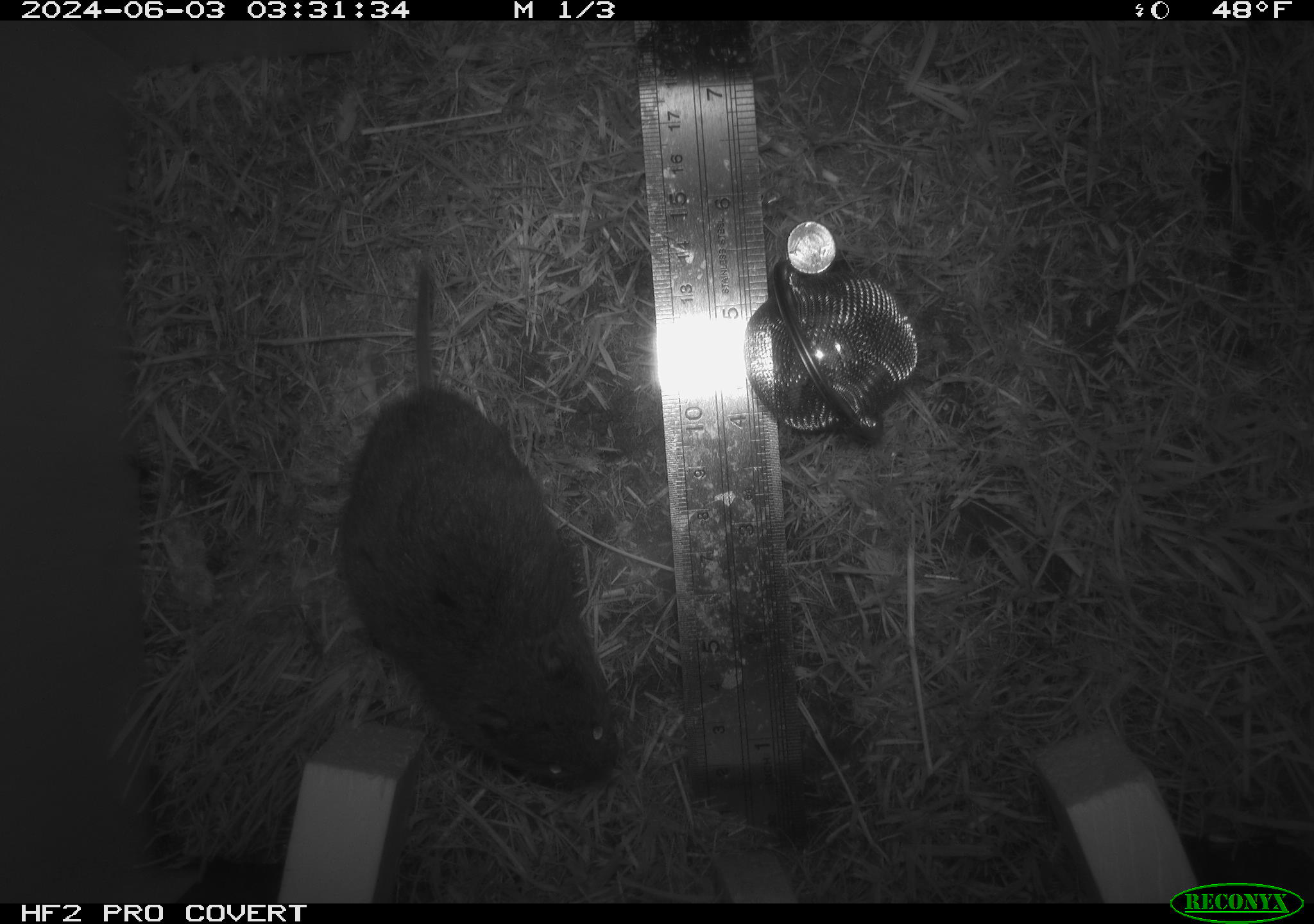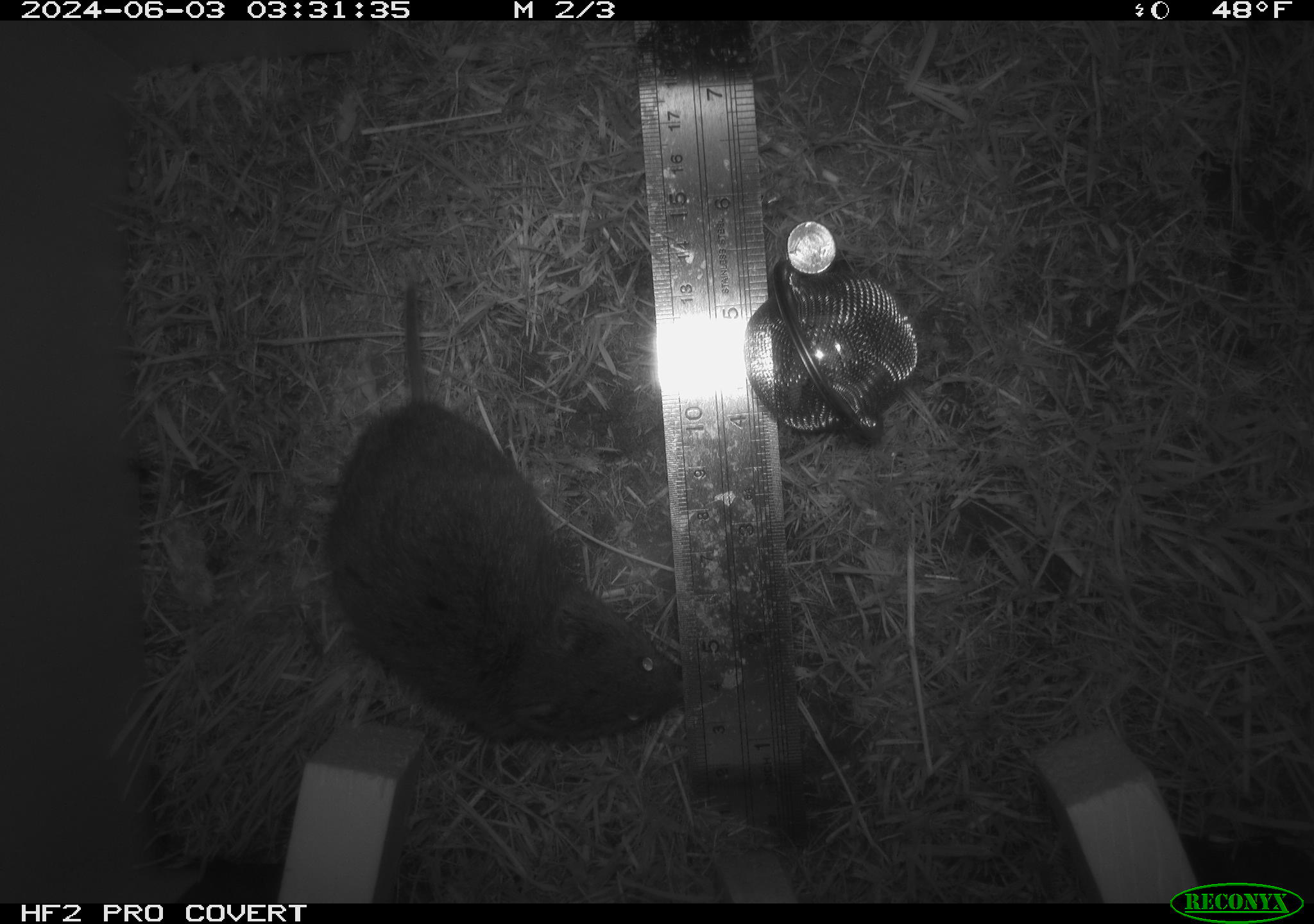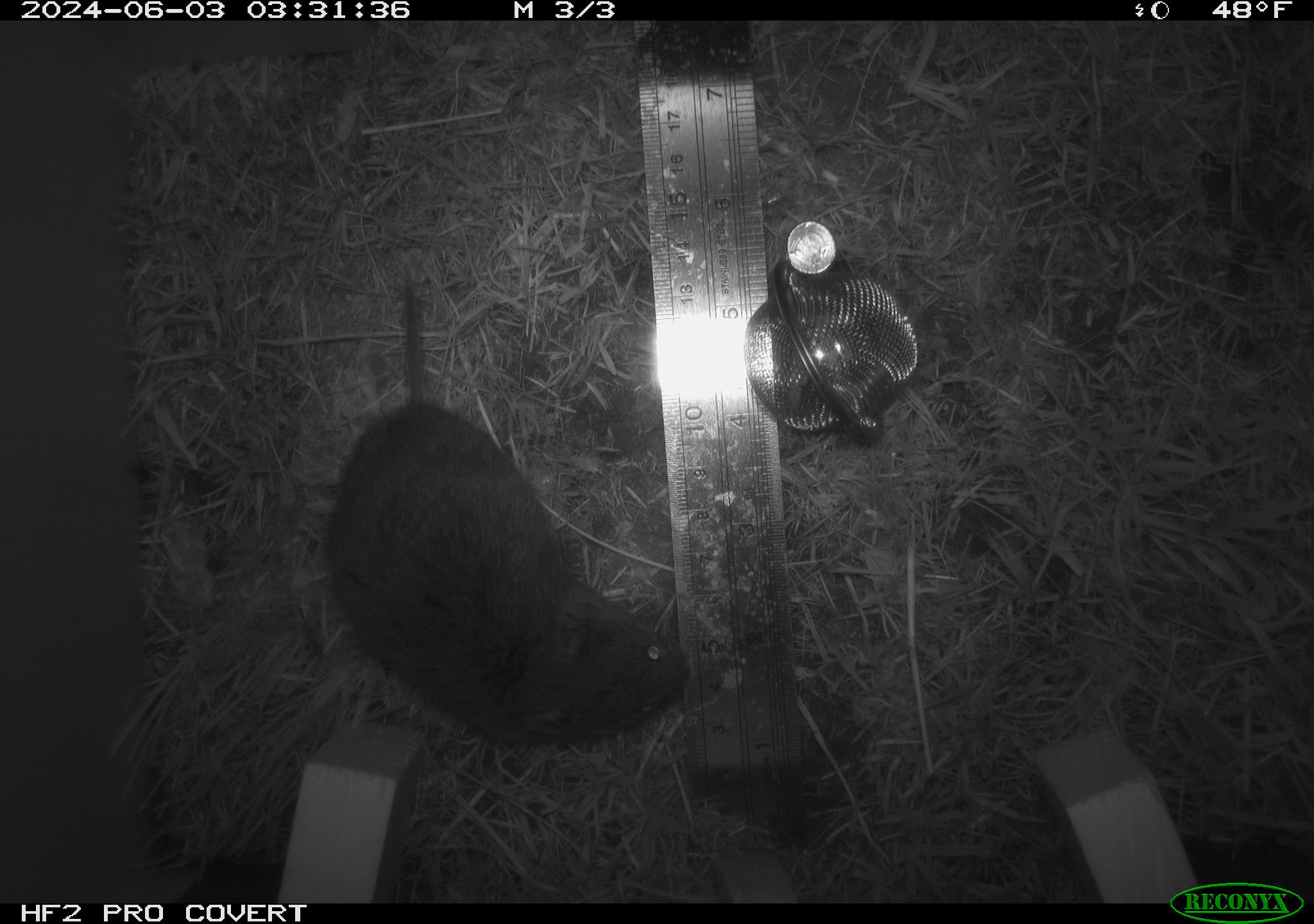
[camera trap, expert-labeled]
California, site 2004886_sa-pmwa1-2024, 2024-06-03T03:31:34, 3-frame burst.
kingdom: Animalia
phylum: Chordata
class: Mammalia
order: Rodentia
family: Cricetidae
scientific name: Arvicolinae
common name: voles, lemmings, and muskrats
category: arvicolinae subfamily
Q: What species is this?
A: Arvicolinae subfamily (voles, lemmings, and muskrats) (Arvicolinae).